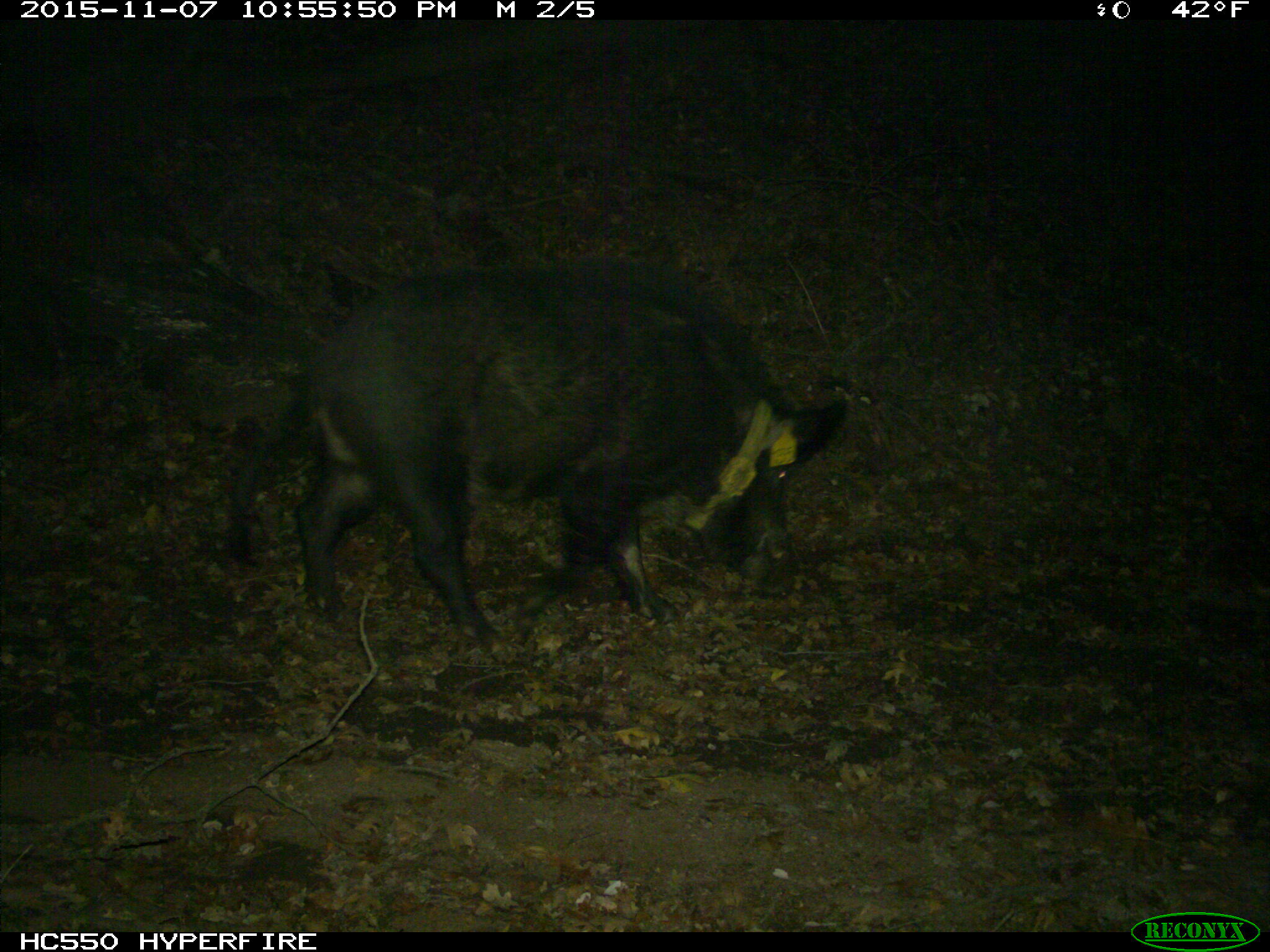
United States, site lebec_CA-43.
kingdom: Animalia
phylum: Chordata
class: Mammalia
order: Artiodactyla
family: Suidae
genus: Sus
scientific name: Sus scrofa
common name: wild boar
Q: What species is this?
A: Sus scrofa (wild boar).